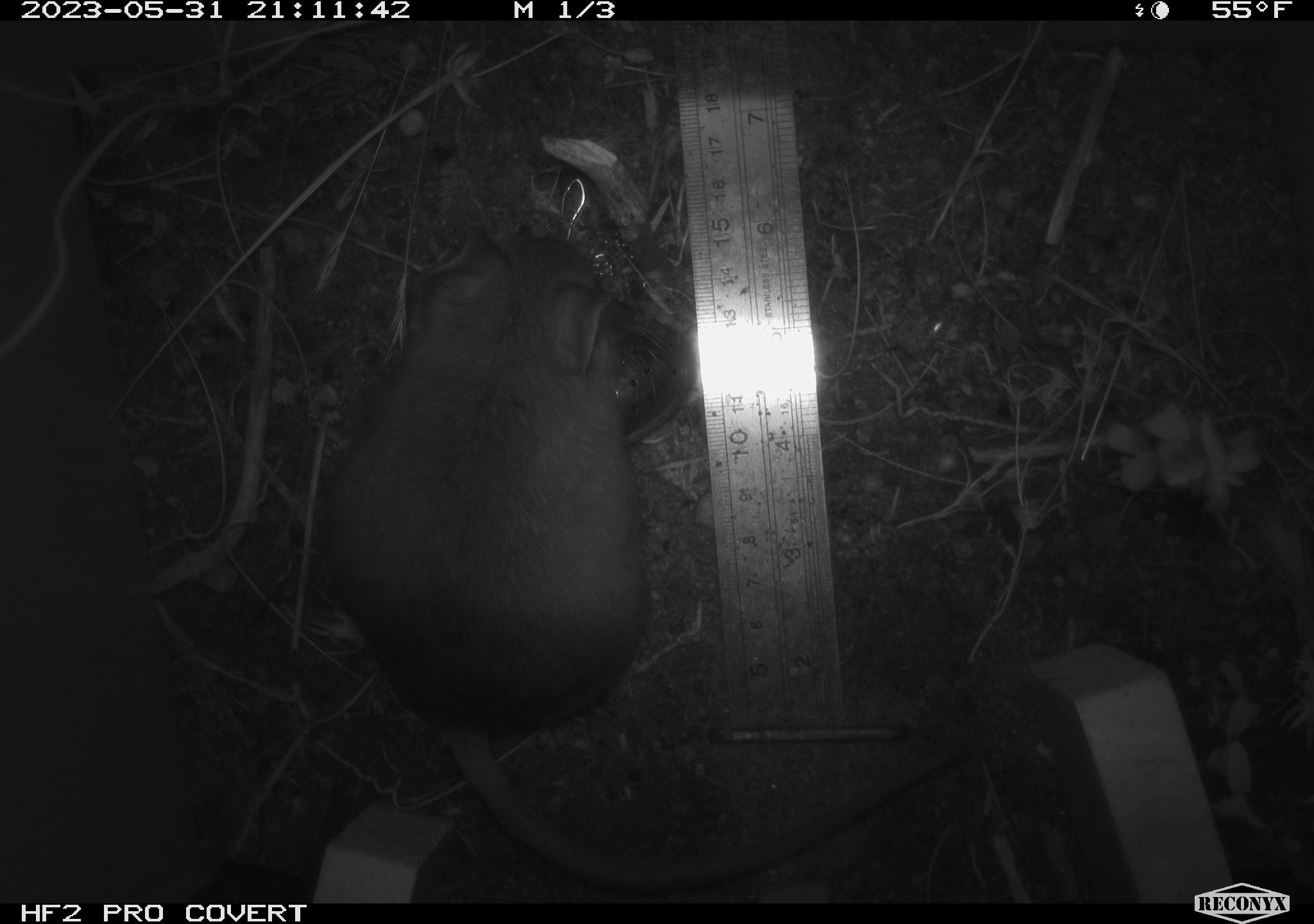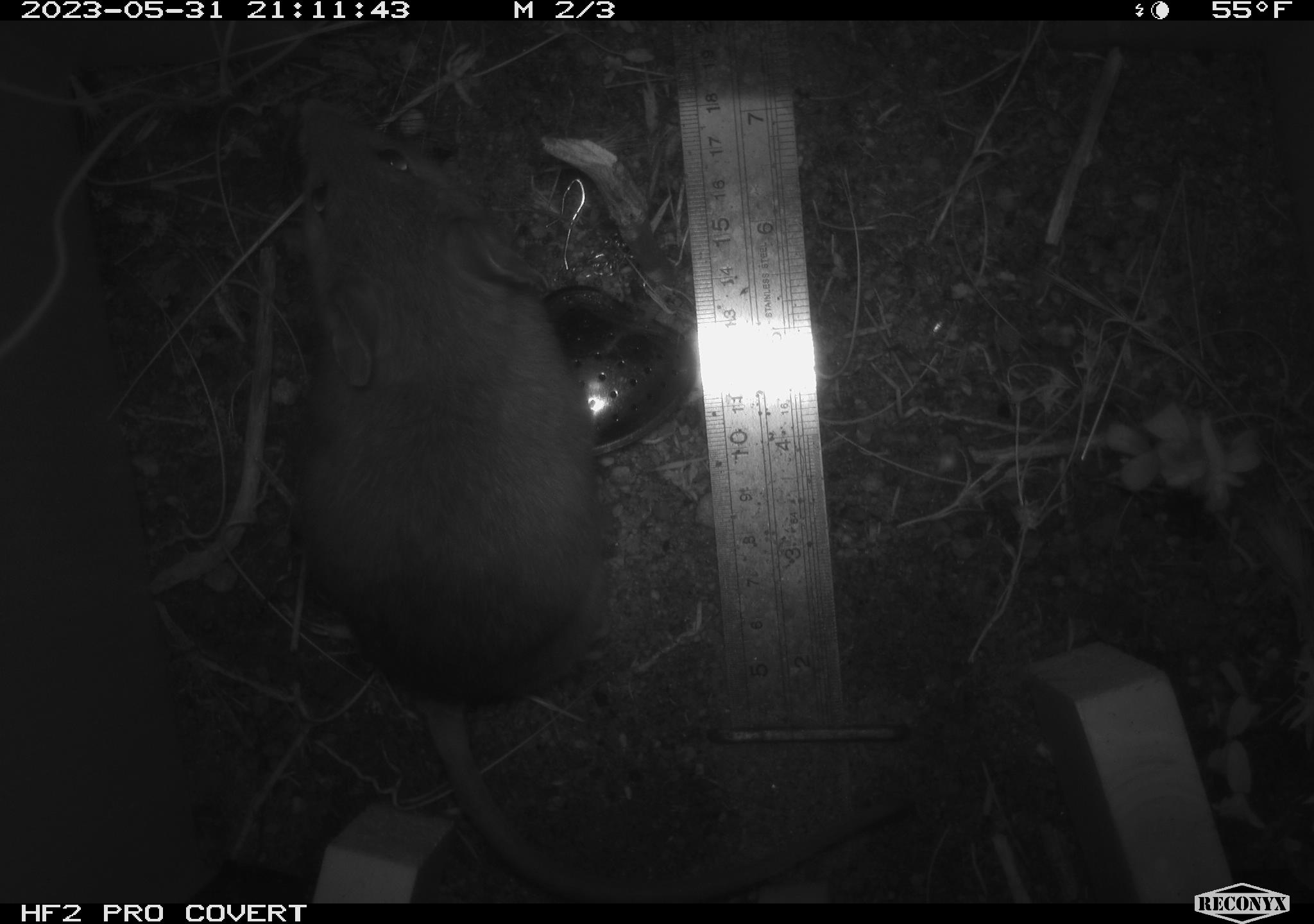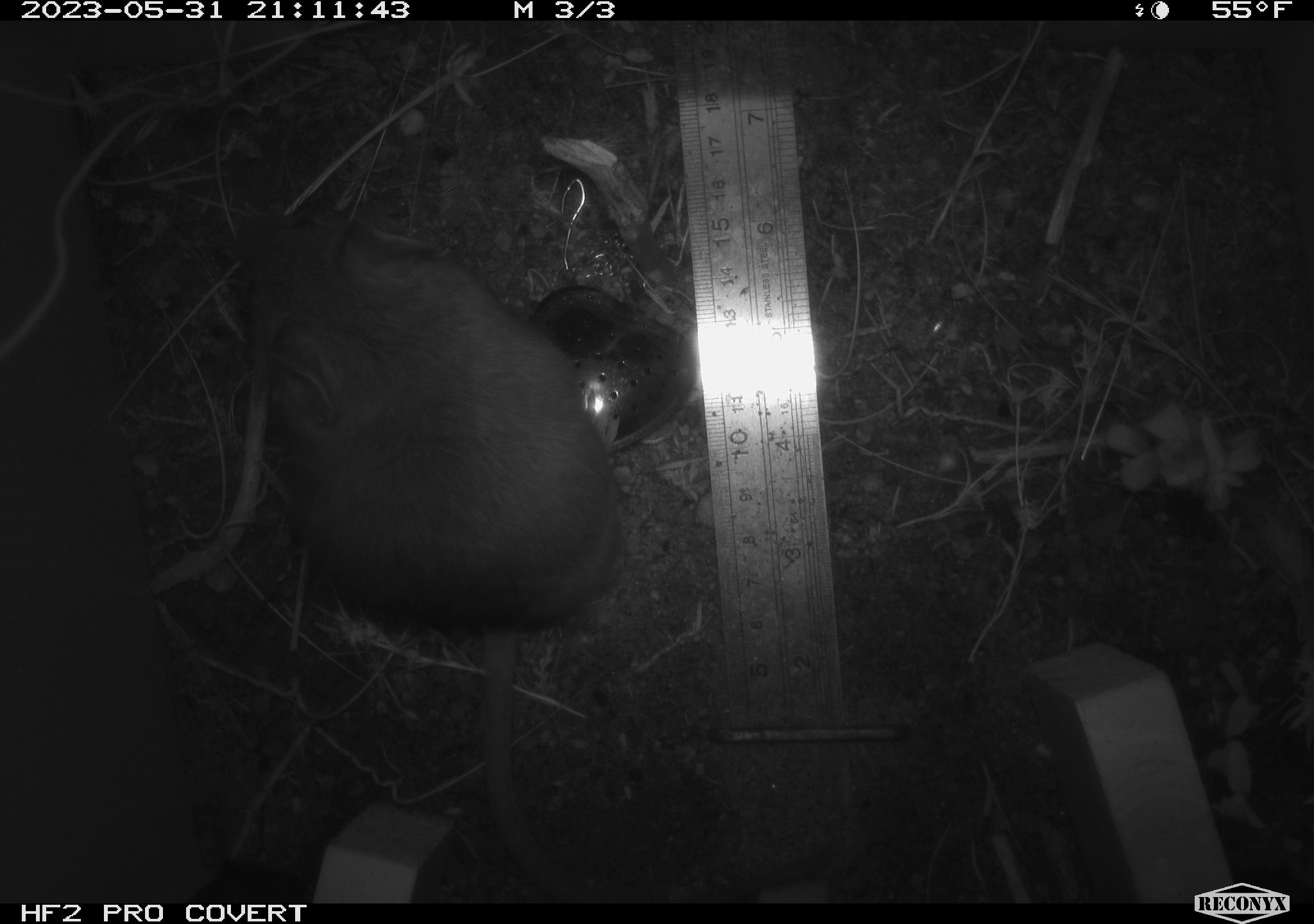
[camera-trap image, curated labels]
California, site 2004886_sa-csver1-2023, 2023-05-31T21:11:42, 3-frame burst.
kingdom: Animalia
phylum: Chordata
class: Mammalia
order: Rodentia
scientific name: Rodentia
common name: mouse species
Mouse species (Rodentia).